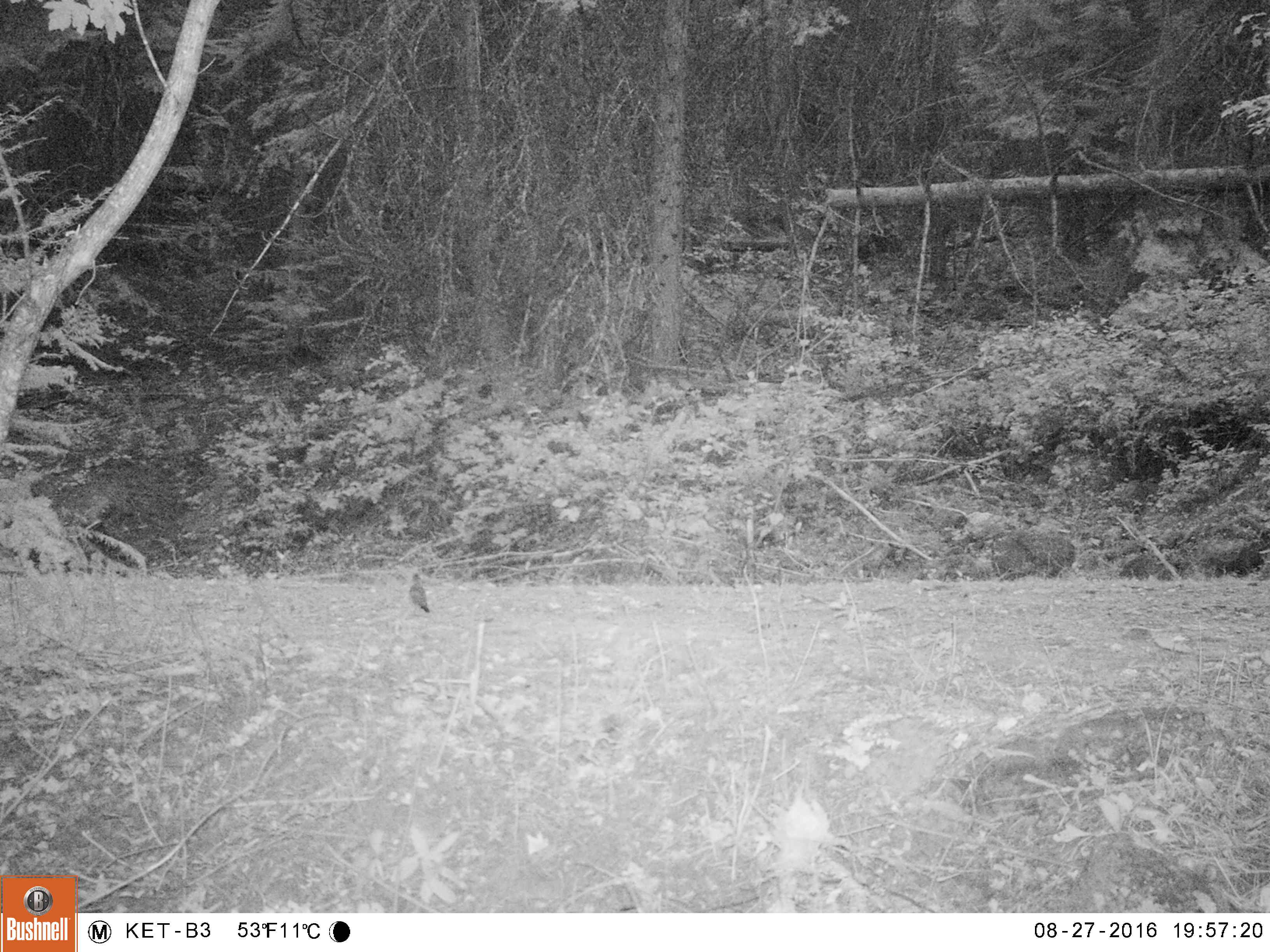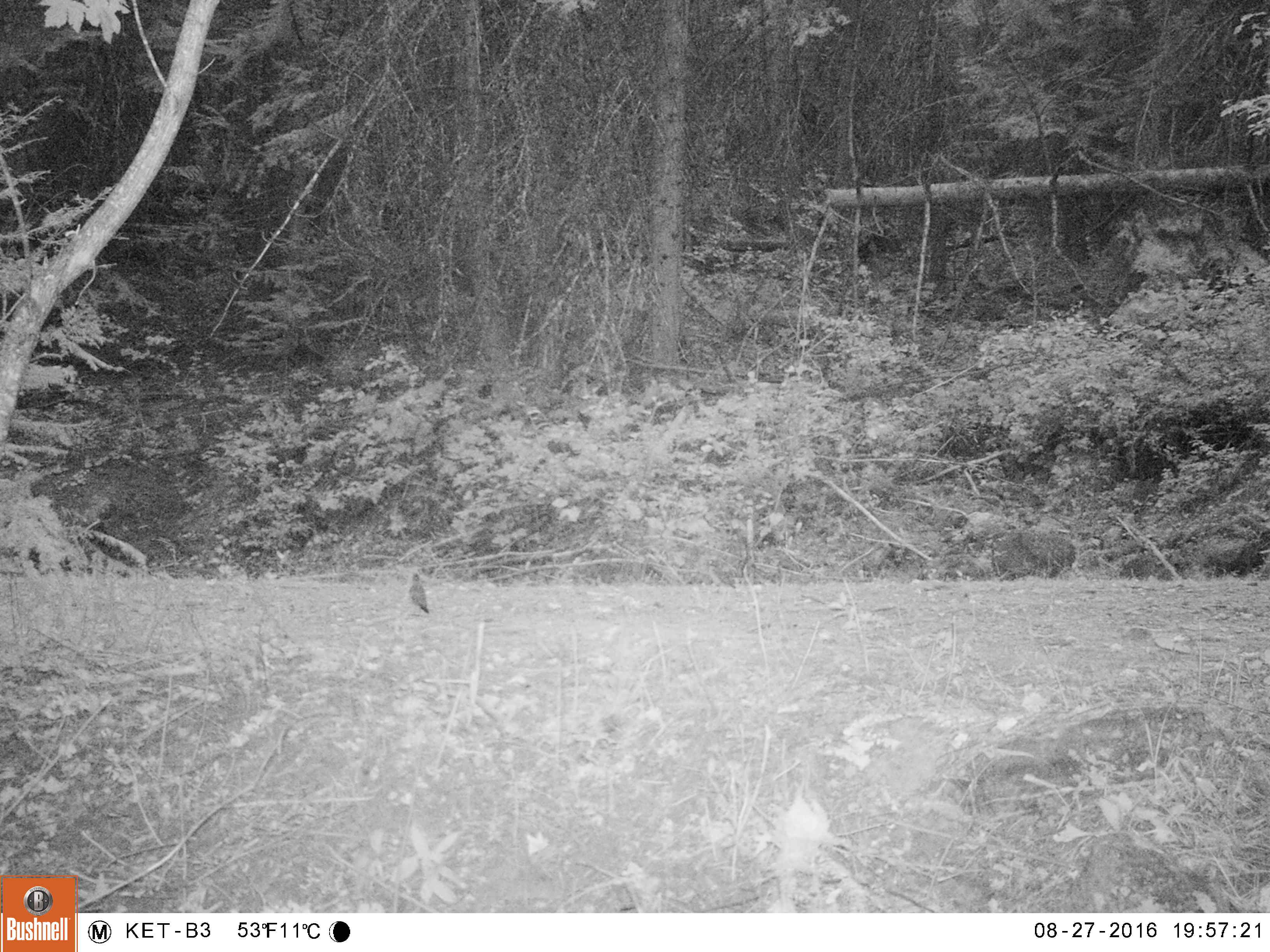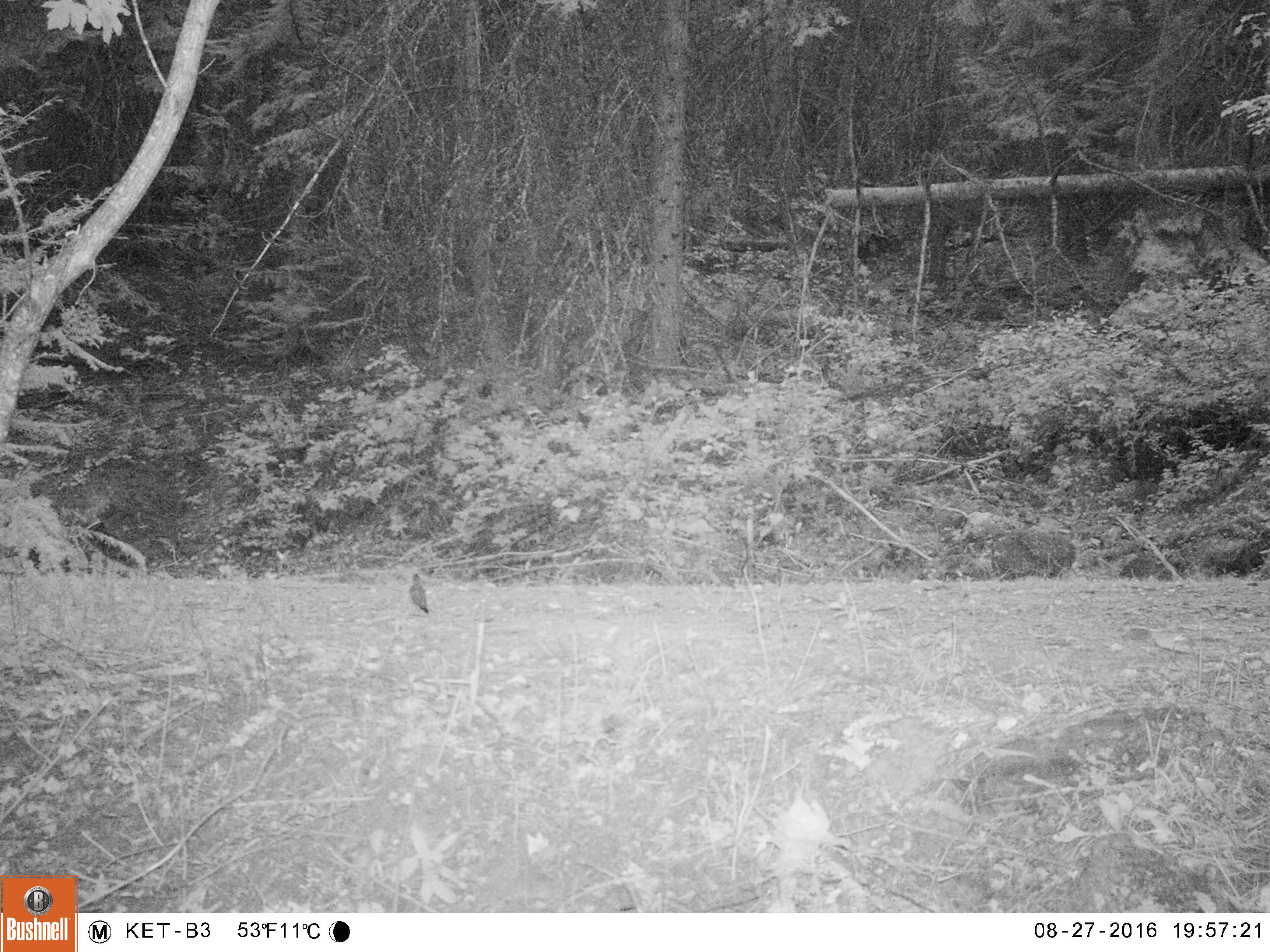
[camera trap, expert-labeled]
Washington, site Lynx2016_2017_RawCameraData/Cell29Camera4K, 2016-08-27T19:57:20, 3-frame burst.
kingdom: Animalia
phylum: Chordata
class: Aves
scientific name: Aves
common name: birds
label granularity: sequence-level